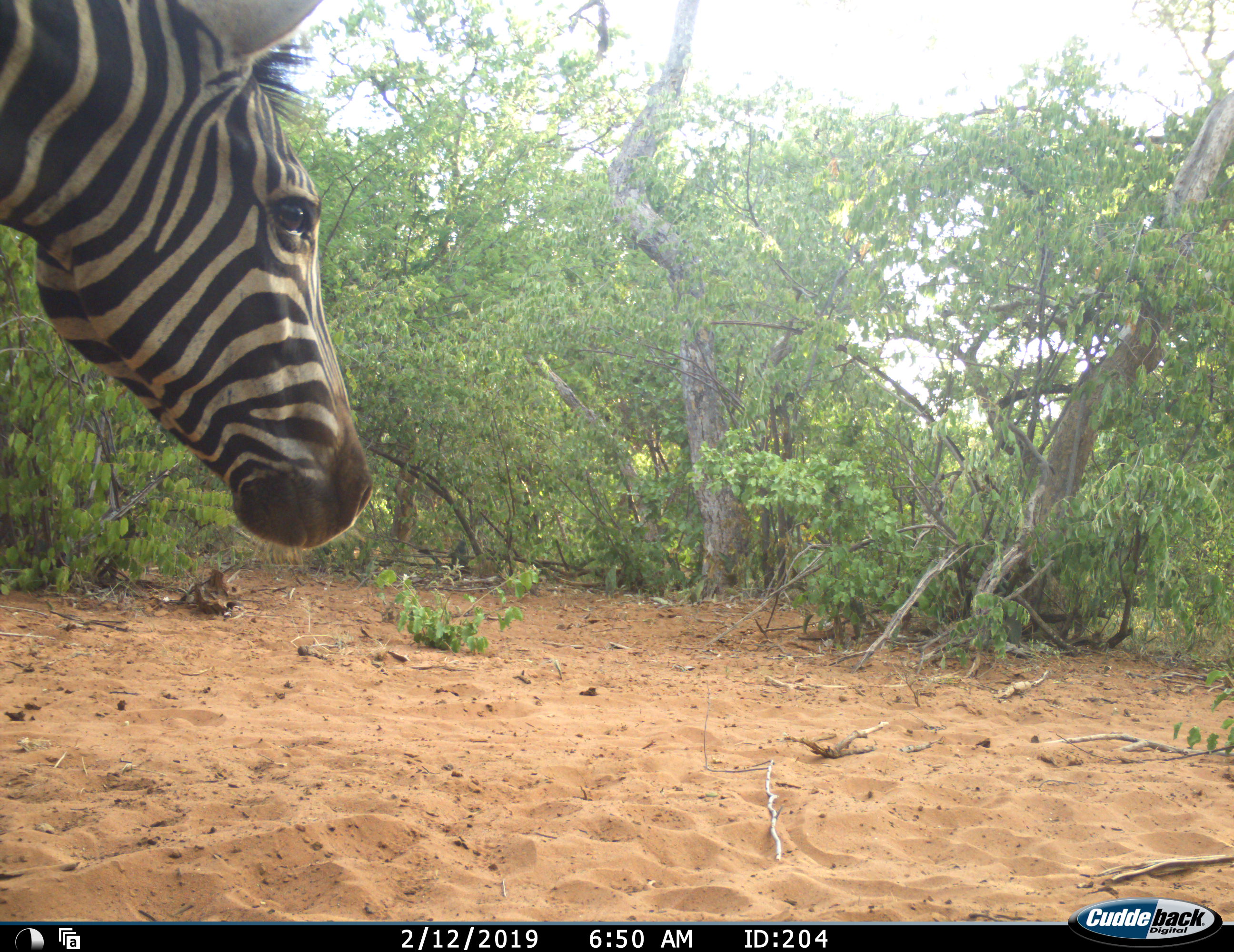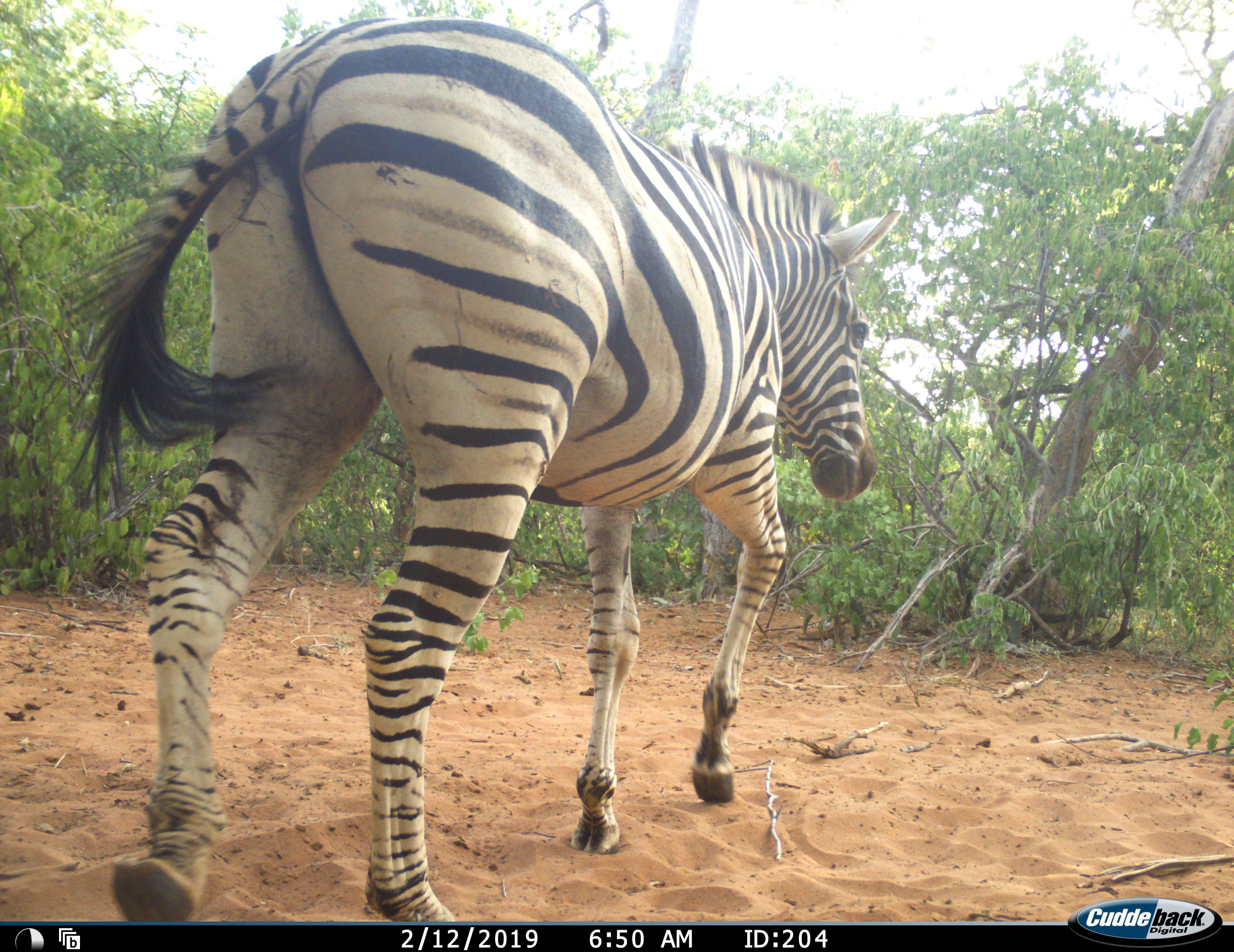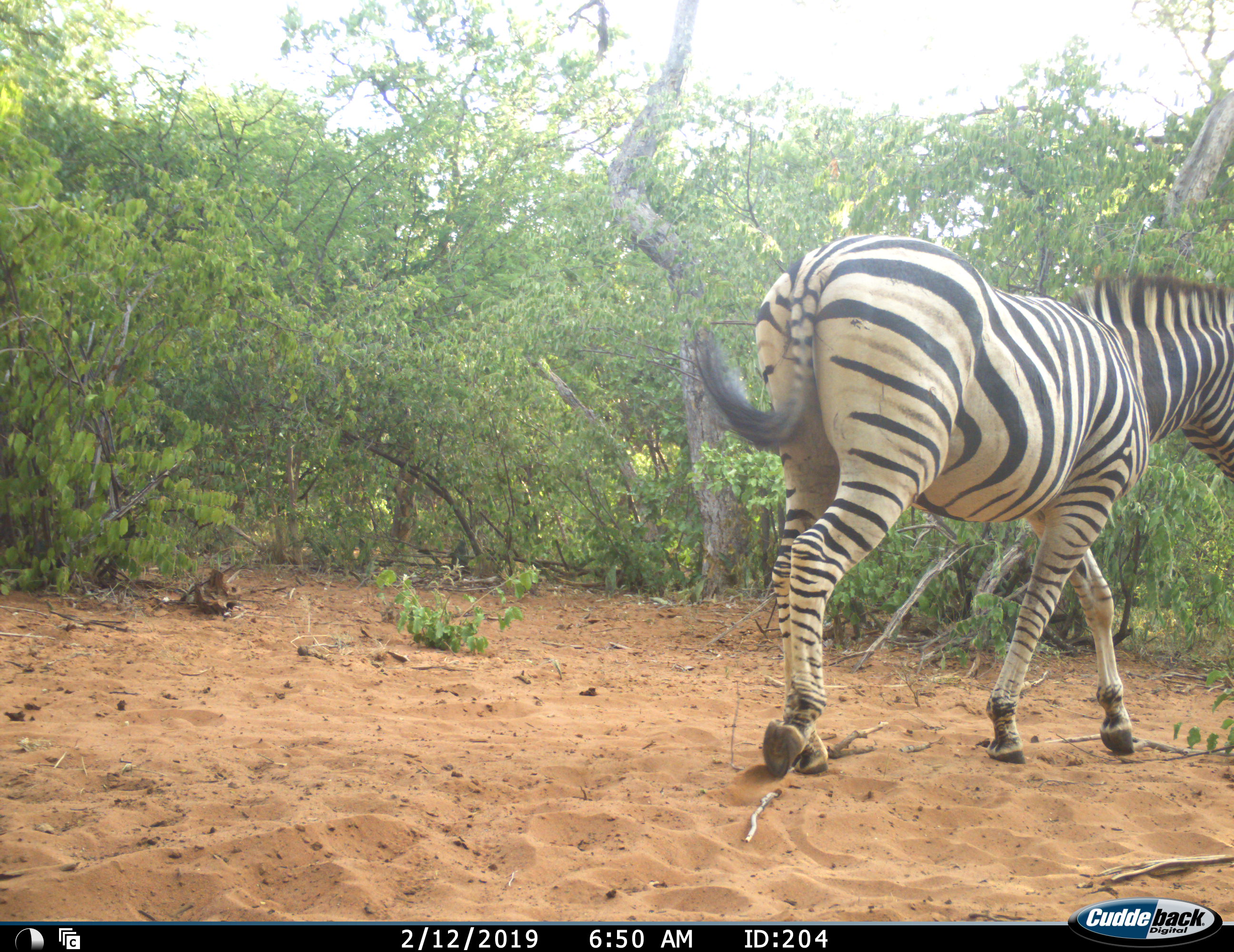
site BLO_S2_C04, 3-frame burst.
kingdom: Animalia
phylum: Chordata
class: Mammalia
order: Perissodactyla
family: Equidae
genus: Equus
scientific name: Equus quagga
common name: plains zebra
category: zebraplains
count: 1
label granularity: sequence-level